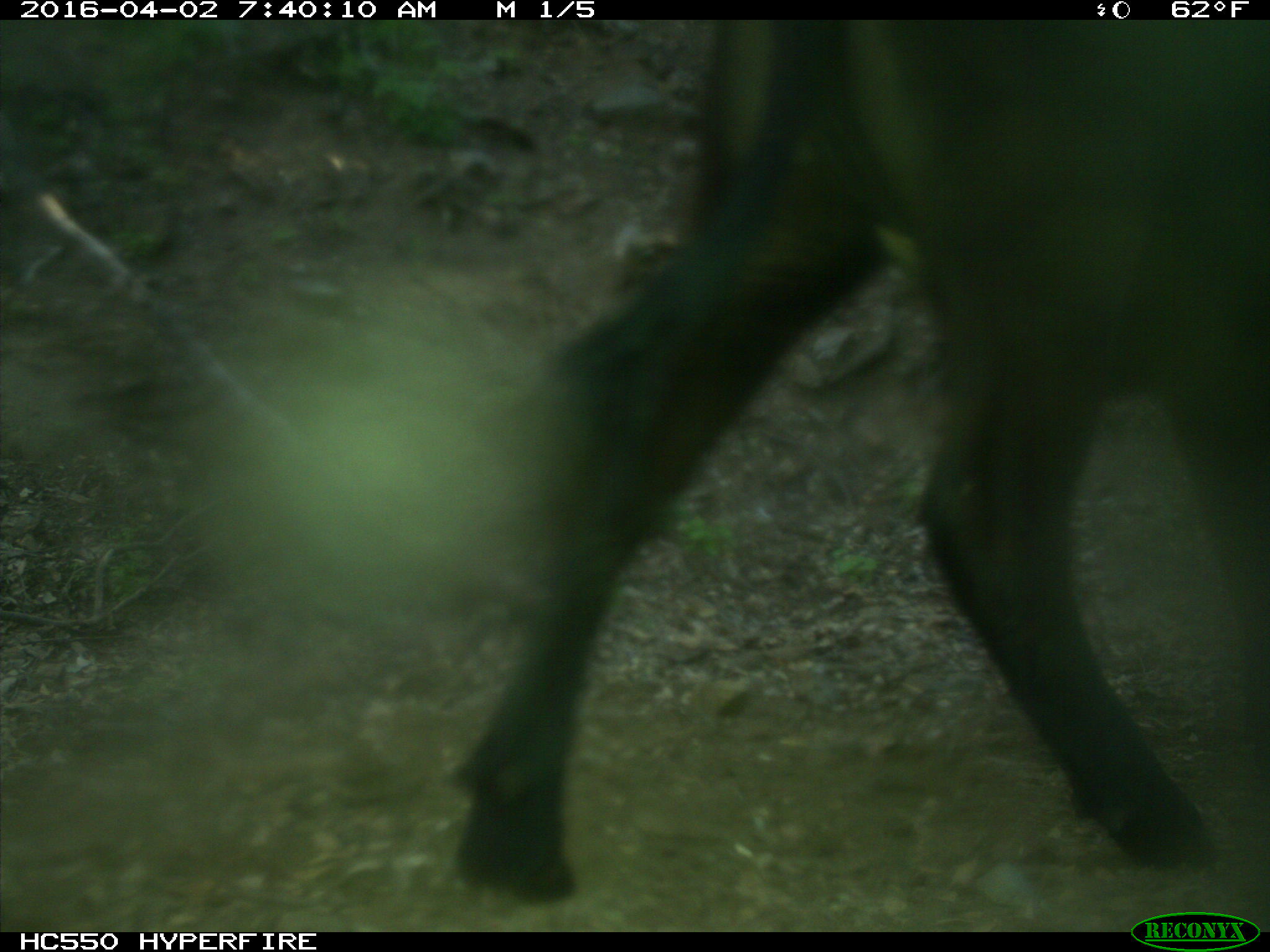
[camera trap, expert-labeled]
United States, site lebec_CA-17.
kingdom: Animalia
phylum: Chordata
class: Mammalia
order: Artiodactyla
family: Bovidae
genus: Bos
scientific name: Bos taurus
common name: domestic cow